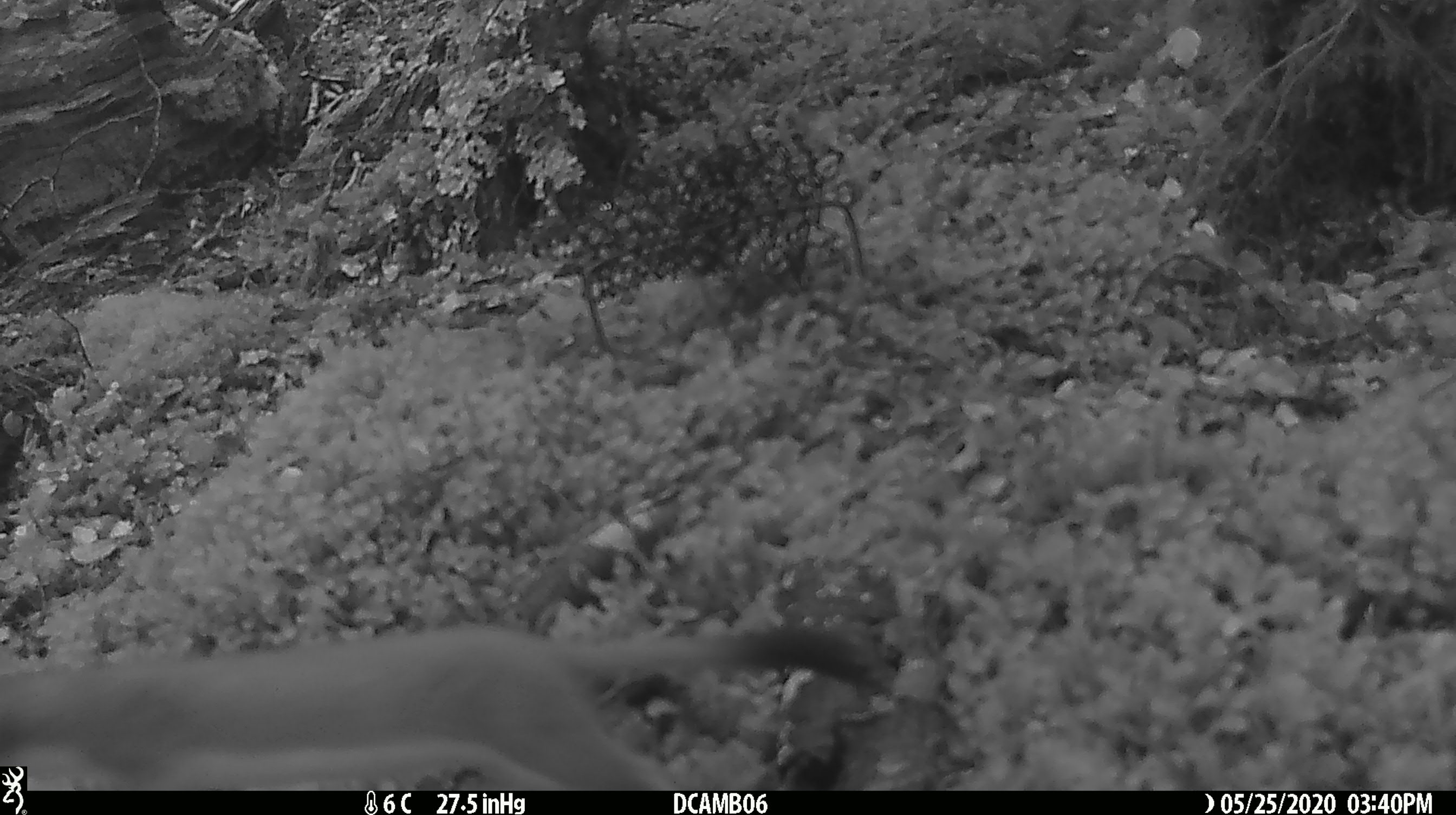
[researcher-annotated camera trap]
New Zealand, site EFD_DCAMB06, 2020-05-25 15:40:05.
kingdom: Animalia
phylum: Chordata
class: Mammalia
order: Carnivora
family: Mustelidae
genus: Mustela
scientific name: Mustela erminea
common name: stoat